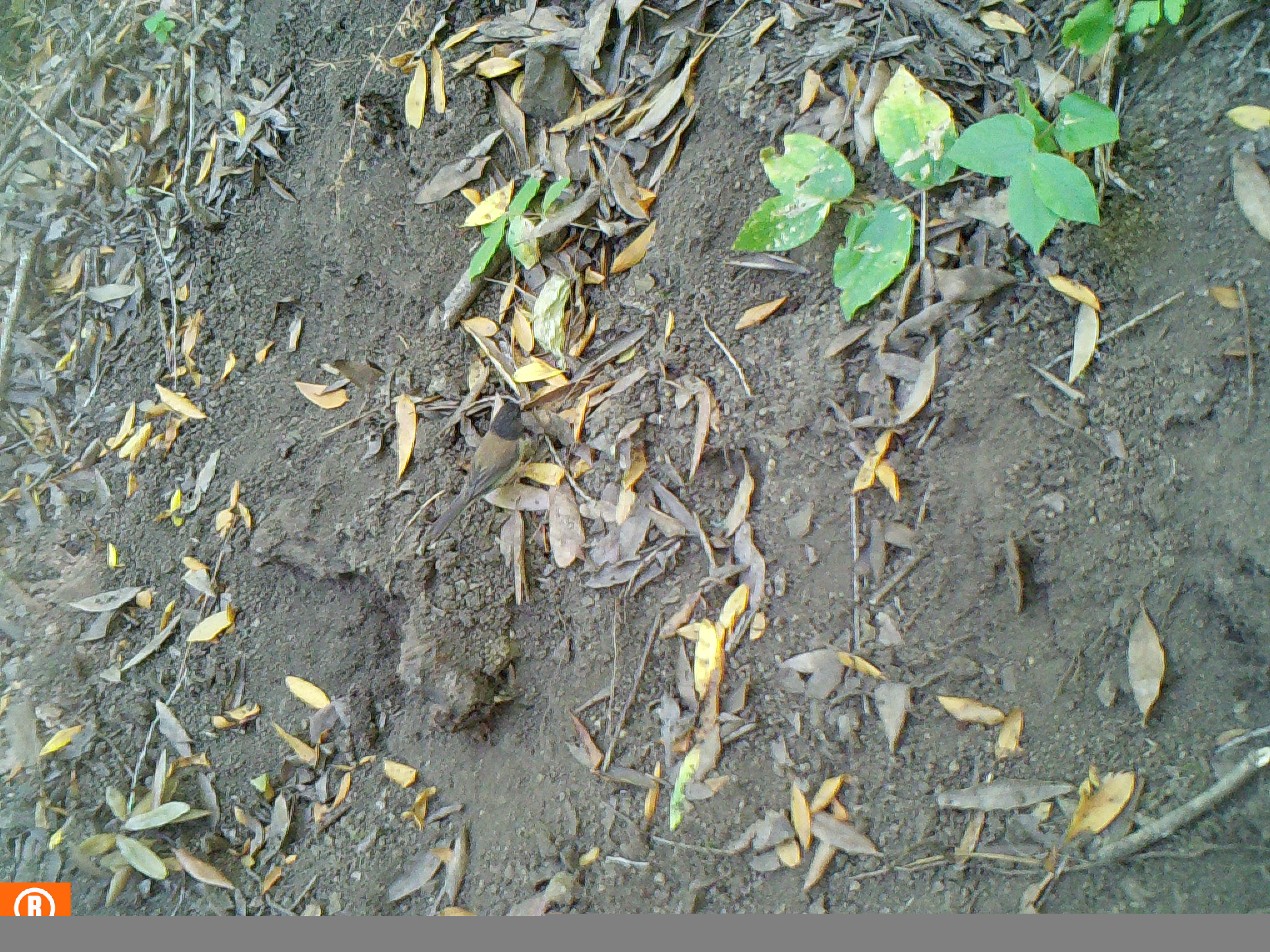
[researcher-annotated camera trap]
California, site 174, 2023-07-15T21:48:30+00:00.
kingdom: Animalia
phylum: Chordata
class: Aves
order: Passeriformes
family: Passerellidae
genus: Junco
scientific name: Junco hyemalis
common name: dark-eyed junco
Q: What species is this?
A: Dark-eyed junco (Junco hyemalis).